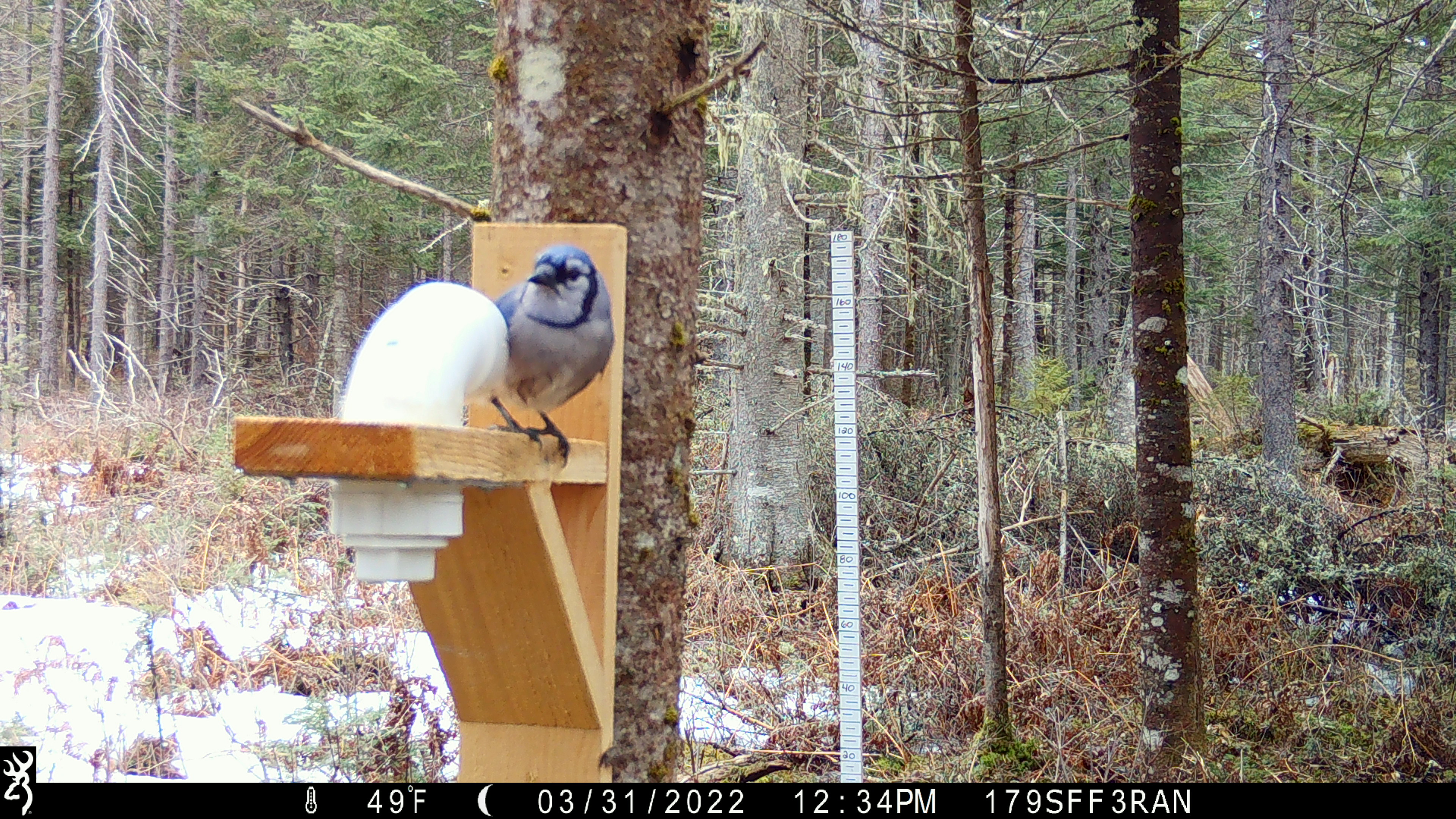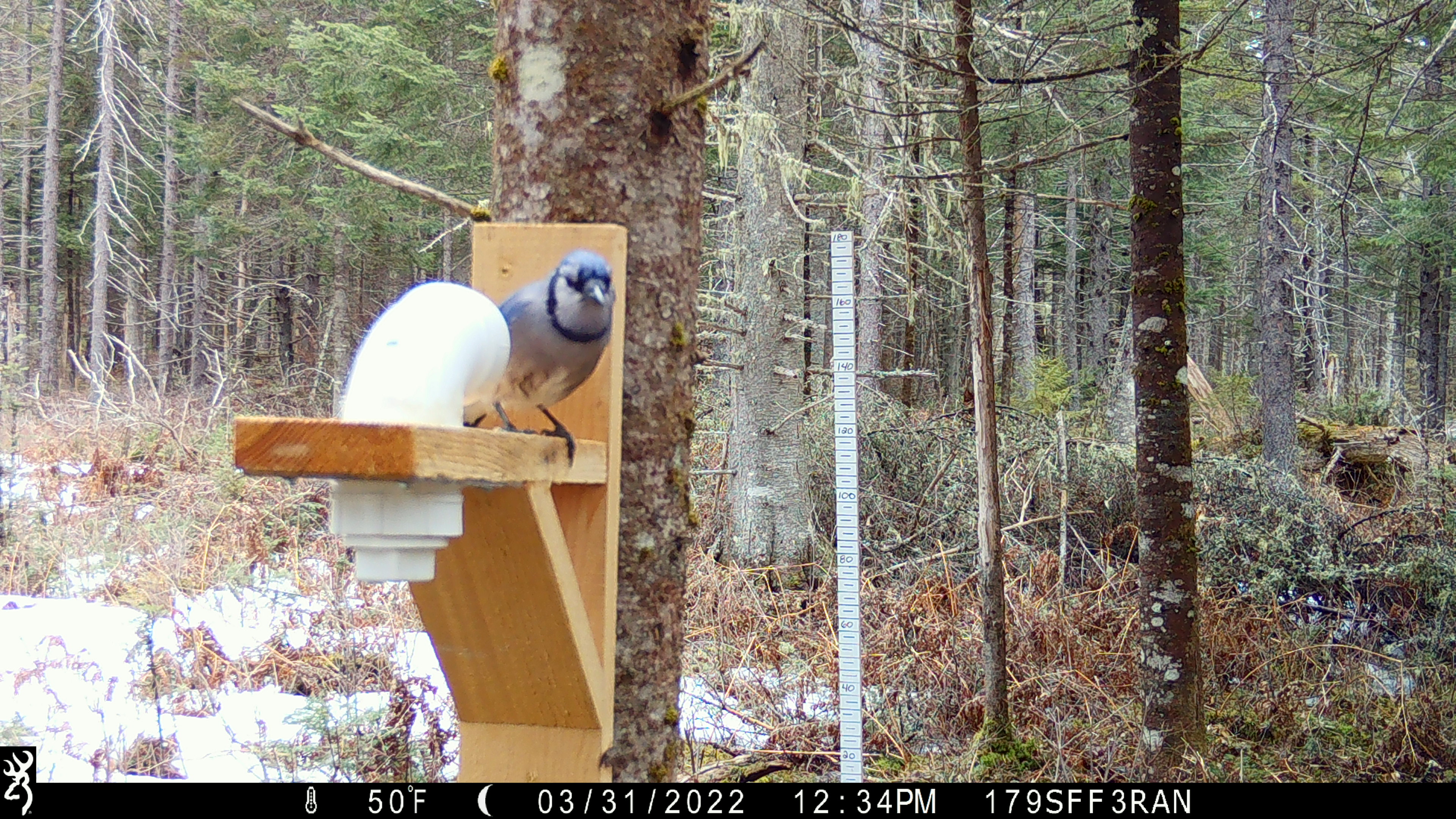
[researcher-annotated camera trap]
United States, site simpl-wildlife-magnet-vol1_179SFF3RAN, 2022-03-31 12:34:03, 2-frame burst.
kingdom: Animalia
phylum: Chordata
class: Aves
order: Passeriformes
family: Corvidae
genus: Cyanocitta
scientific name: Cyanocitta cristata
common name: blue jay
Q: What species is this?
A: Blue jay (Cyanocitta cristata).